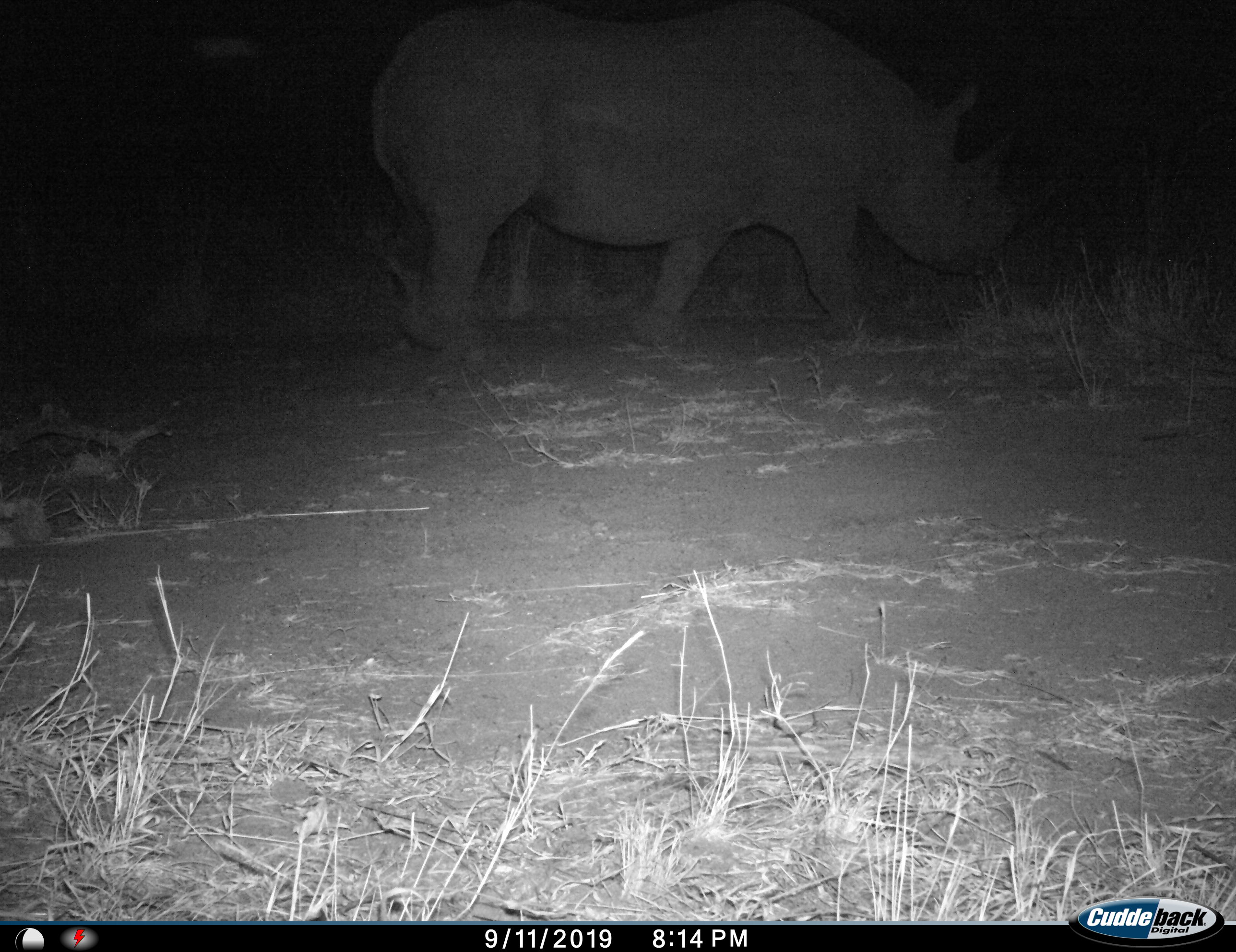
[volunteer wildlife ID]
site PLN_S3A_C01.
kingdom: Animalia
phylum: Chordata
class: Mammalia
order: Perissodactyla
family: Rhinocerotidae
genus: Diceros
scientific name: Diceros bicornis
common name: black rhinoceros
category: rhinocerosblack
Rhinocerosblack (black rhinoceros) (Diceros bicornis), count 1. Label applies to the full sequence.